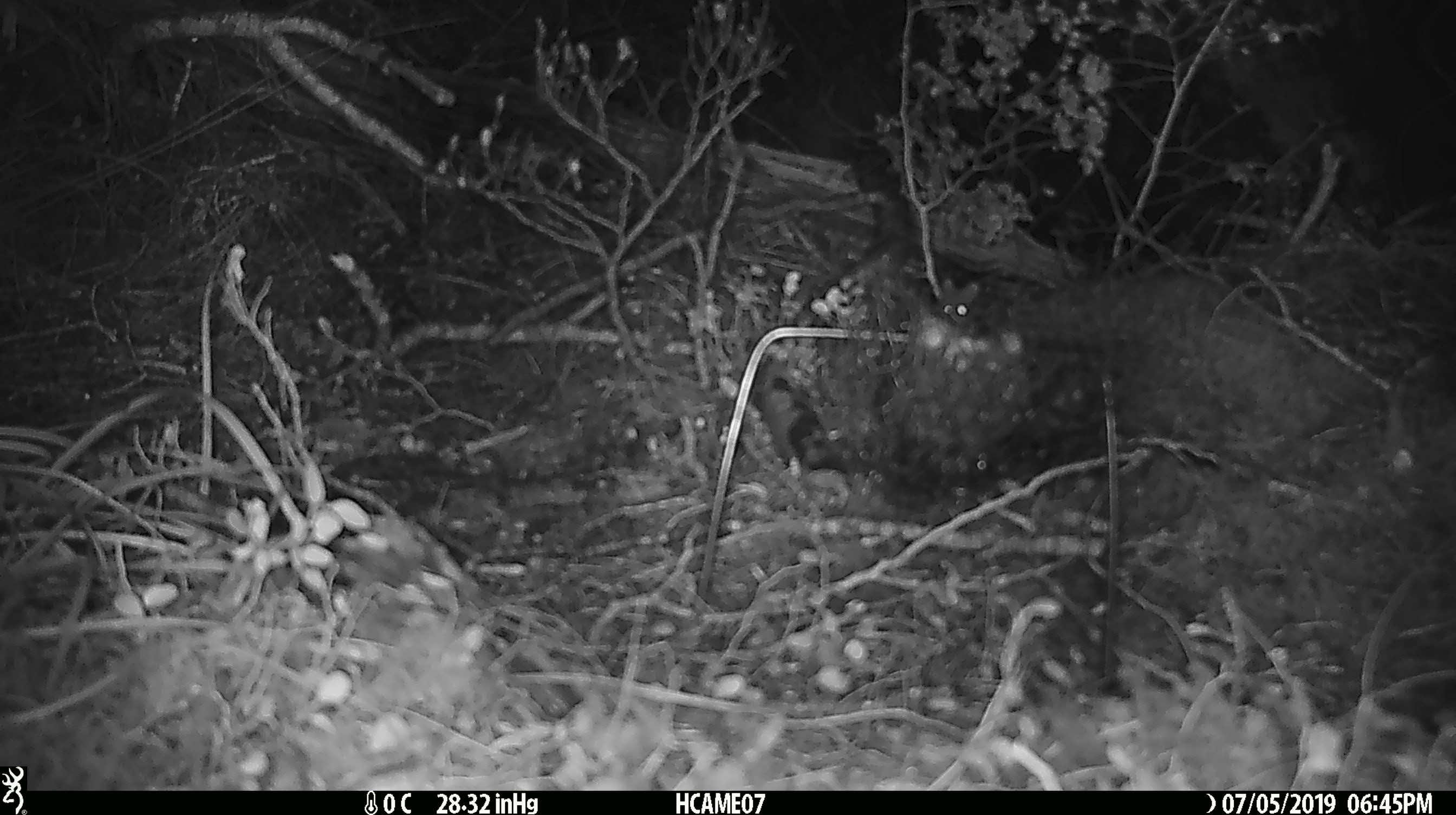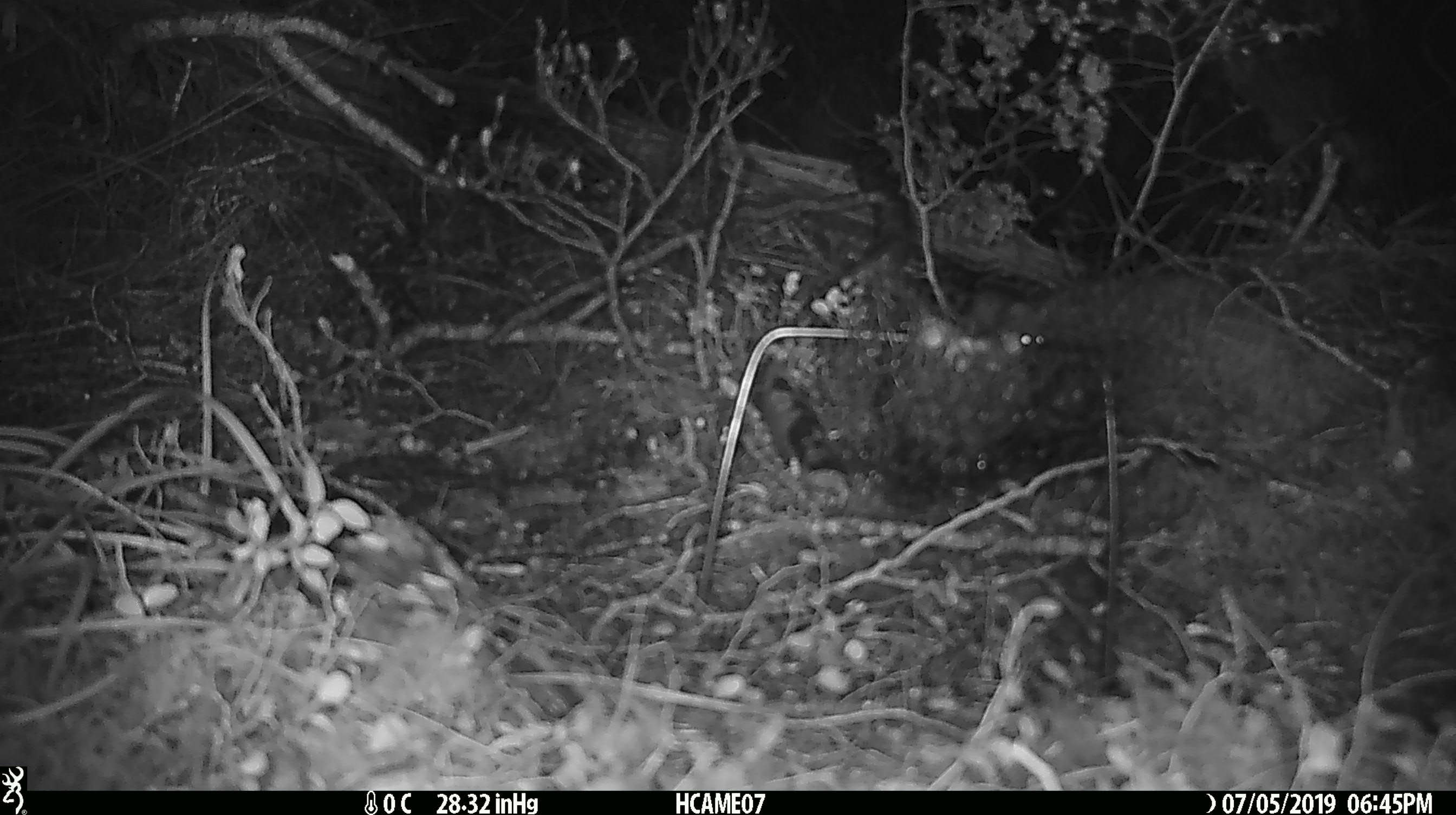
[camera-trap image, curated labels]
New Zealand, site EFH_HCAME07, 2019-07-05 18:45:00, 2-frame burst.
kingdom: Animalia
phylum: Chordata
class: Mammalia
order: Rodentia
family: Muridae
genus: Mus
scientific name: Mus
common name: mouse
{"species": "mouse (Mus)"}